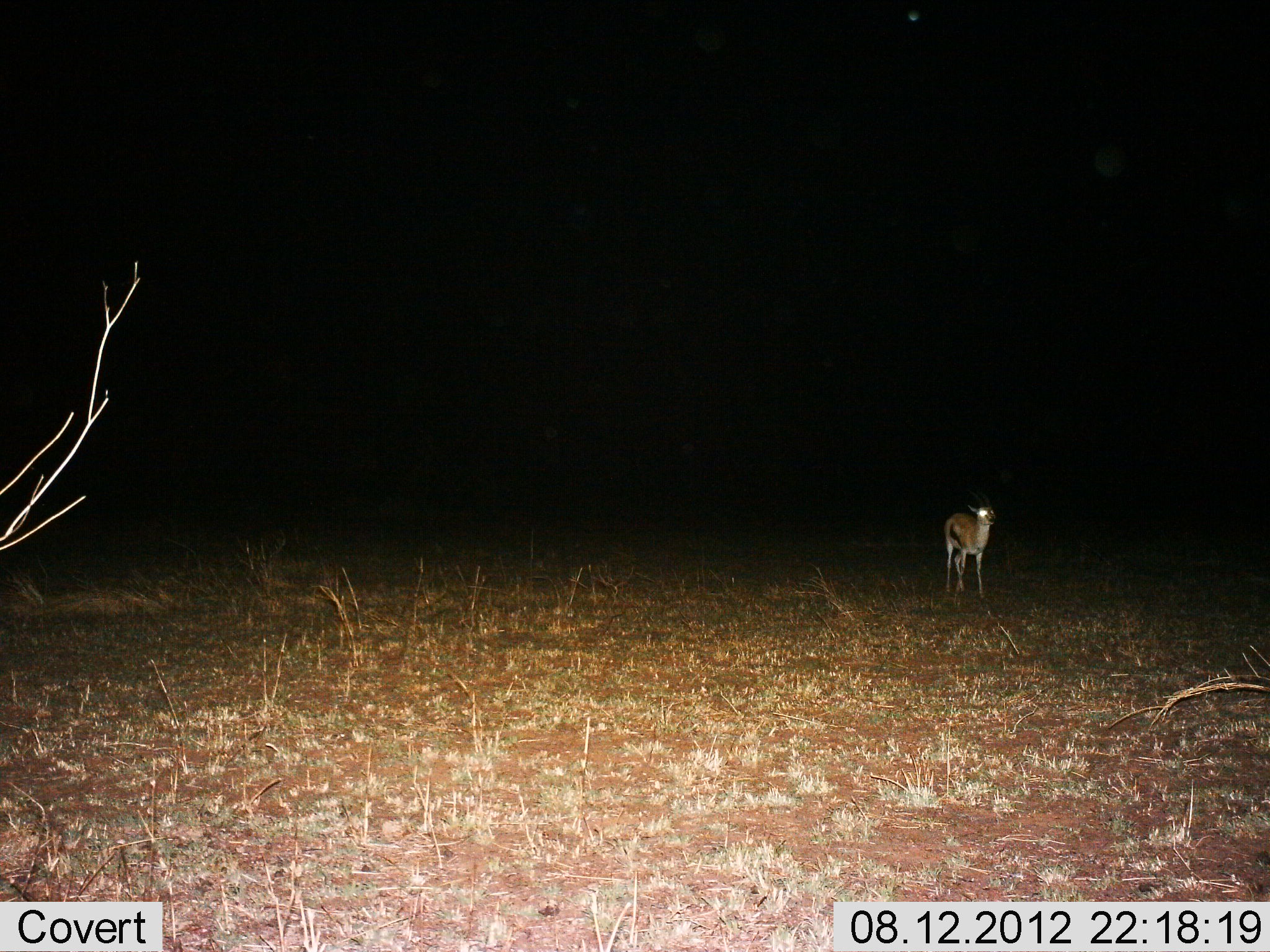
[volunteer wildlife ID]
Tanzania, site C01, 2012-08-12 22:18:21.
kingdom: Animalia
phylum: Chordata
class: Mammalia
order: Artiodactyla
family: Bovidae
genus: Eudorcas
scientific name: Eudorcas thomsonii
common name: thomson's gazelle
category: gazellethomsons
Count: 1.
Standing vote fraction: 80%.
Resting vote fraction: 0%.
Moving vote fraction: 20%.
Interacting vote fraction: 0%.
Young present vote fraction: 0%.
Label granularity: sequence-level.